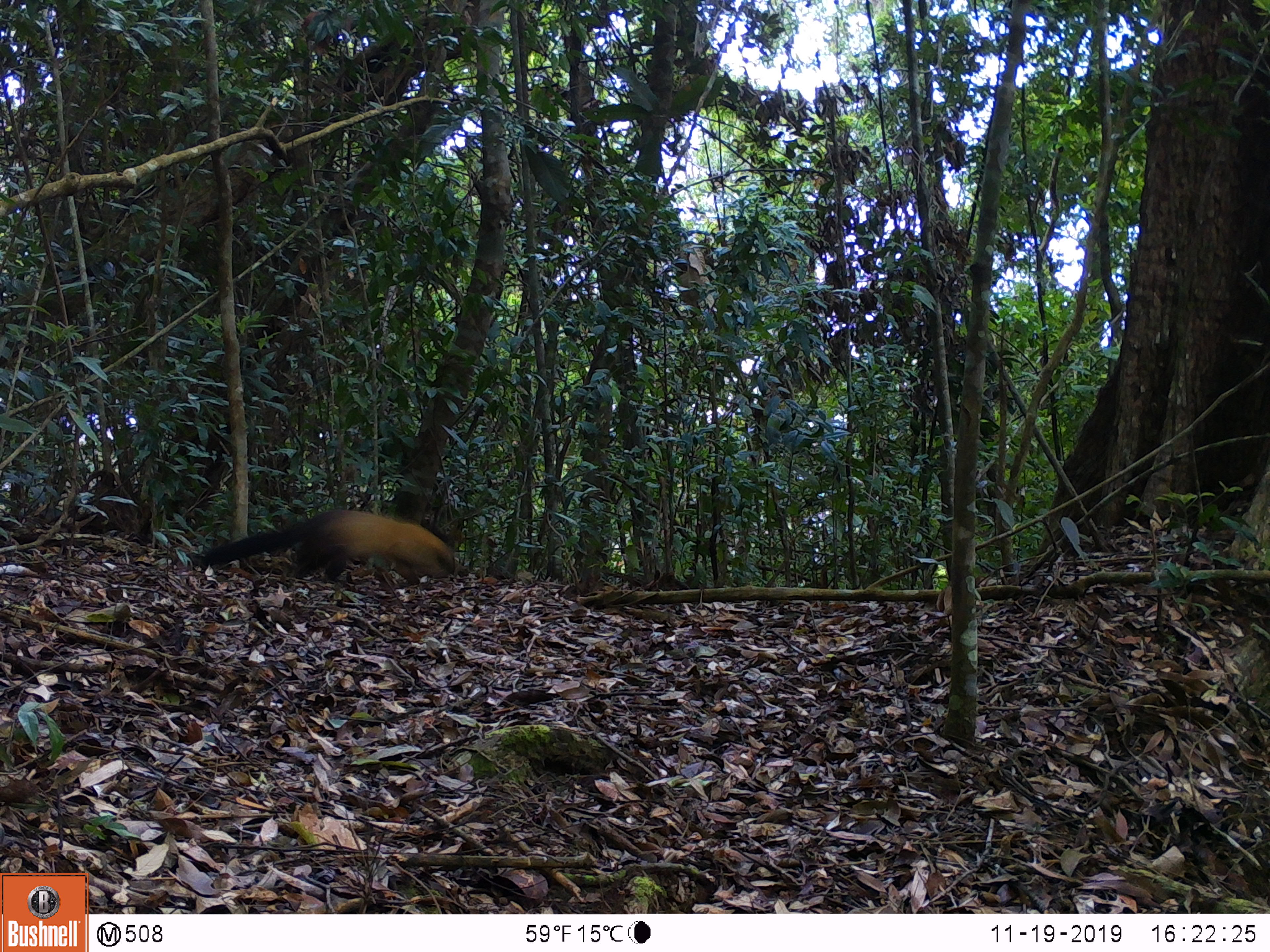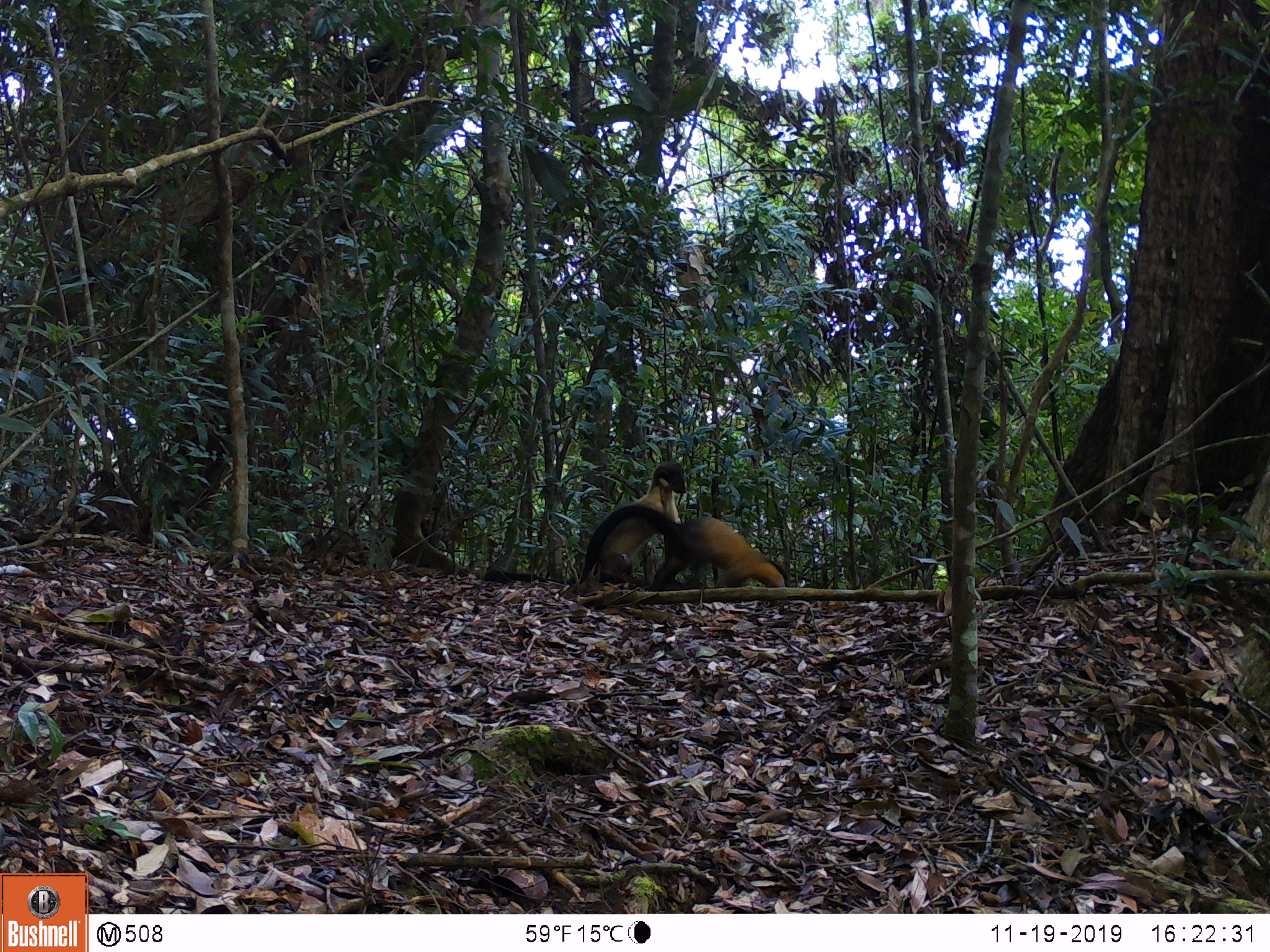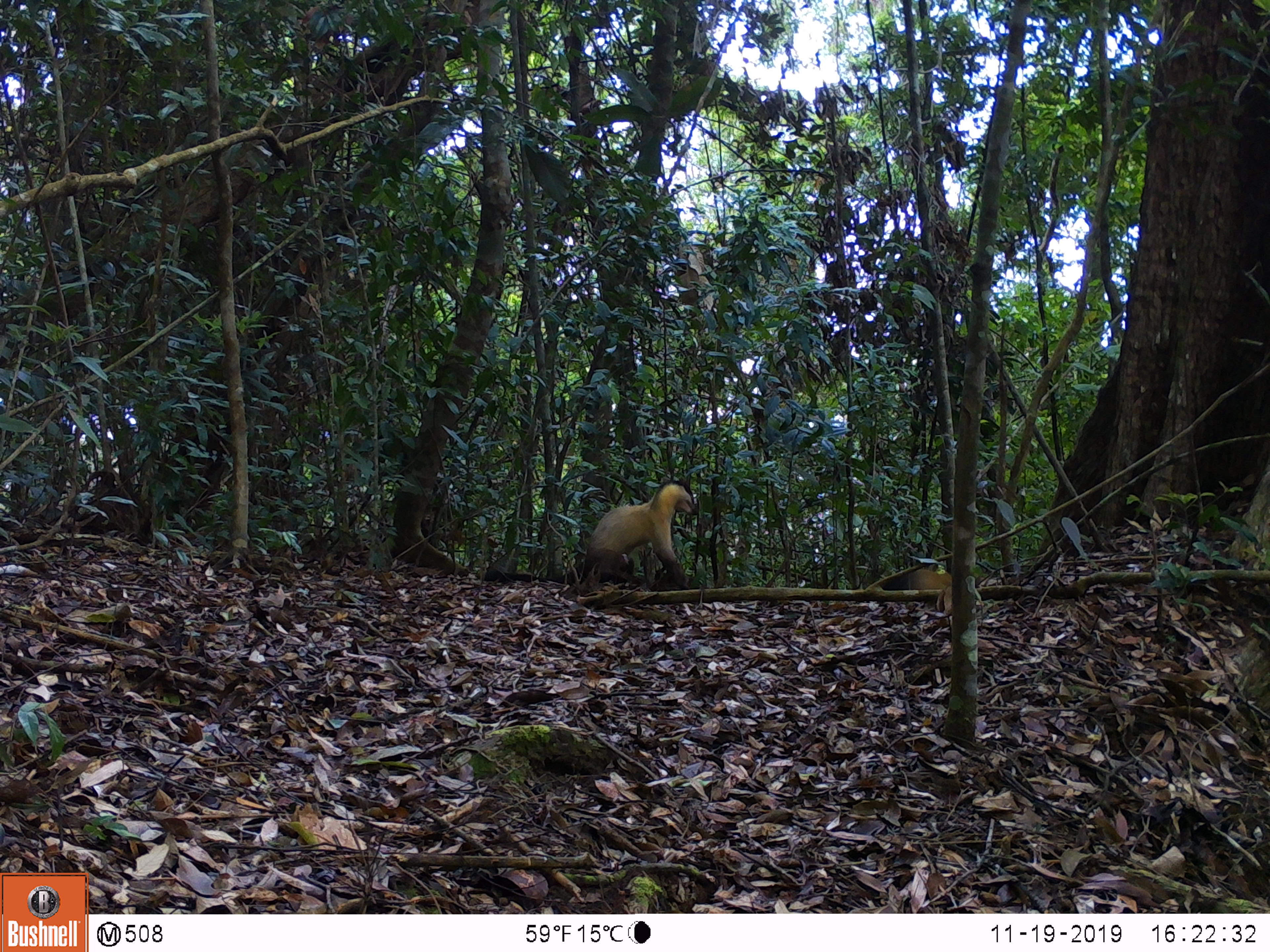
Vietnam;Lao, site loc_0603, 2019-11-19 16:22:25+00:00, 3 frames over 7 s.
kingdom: Animalia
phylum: Chordata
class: Mammalia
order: Carnivora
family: Mustelidae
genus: Martes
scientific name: Martes flavigula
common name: yellow-throated marten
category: yellow throated marten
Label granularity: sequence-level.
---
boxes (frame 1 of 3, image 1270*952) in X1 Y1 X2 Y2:
yellow throated marten: 184 508 460 585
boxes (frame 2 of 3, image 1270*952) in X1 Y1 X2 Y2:
yellow throated marten: 483 461 687 589; 578 505 787 587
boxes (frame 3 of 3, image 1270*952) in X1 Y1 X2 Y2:
yellow throated marten: 484 480 697 590; 882 568 952 590